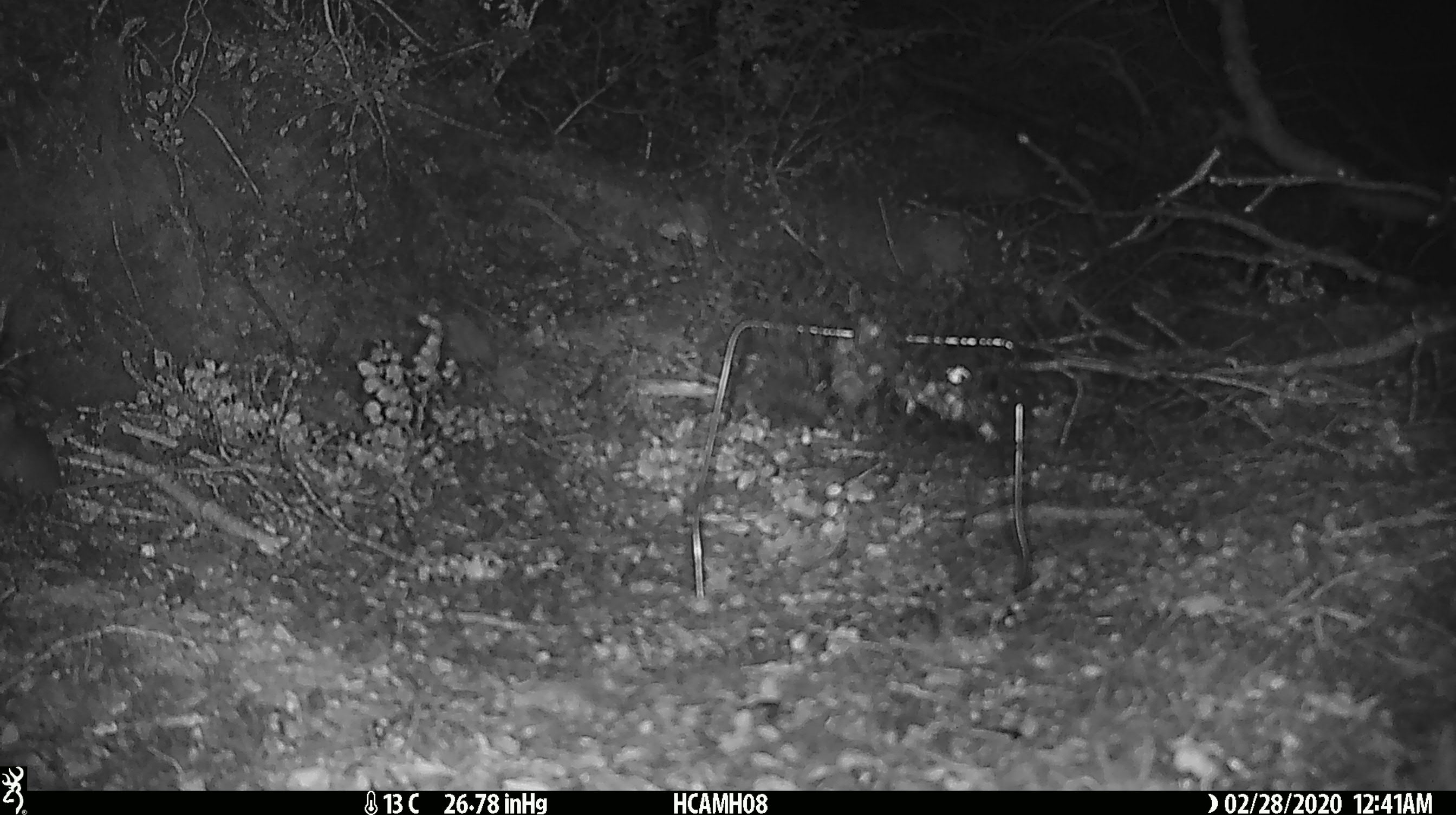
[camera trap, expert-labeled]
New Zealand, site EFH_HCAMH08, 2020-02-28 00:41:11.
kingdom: Animalia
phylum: Chordata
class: Mammalia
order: Rodentia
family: Muridae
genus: Mus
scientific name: Mus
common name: mouse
Mouse (Mus).